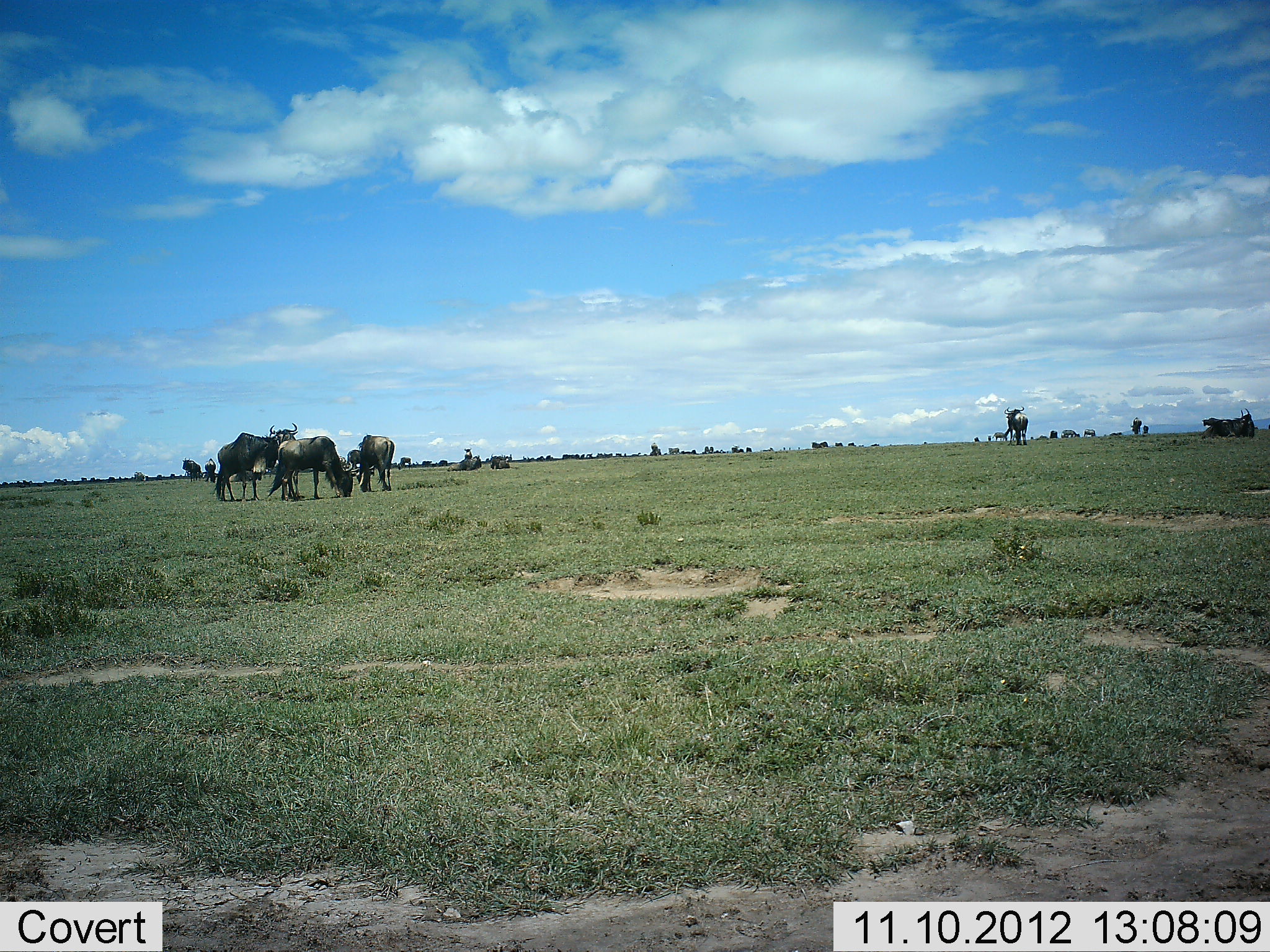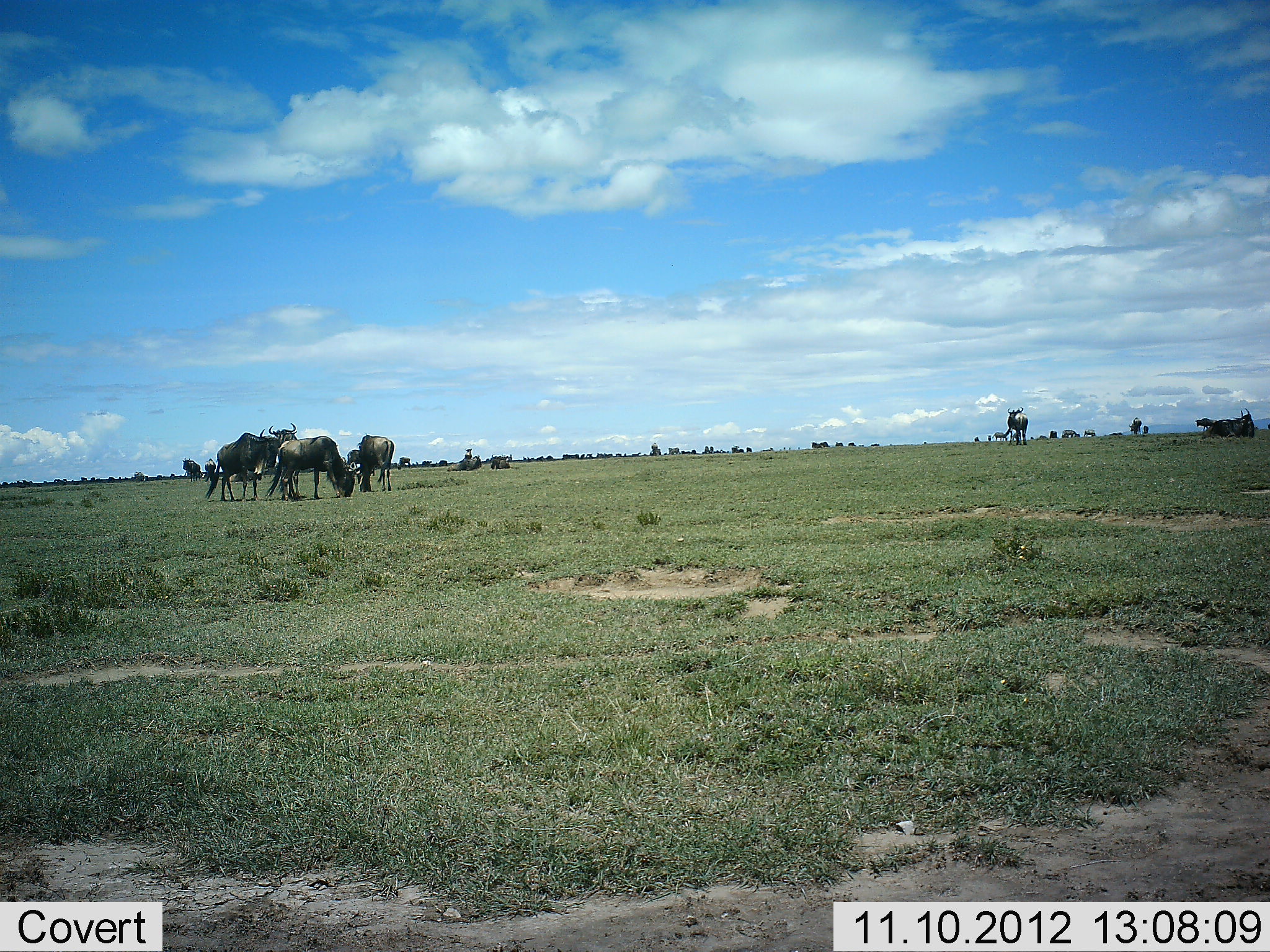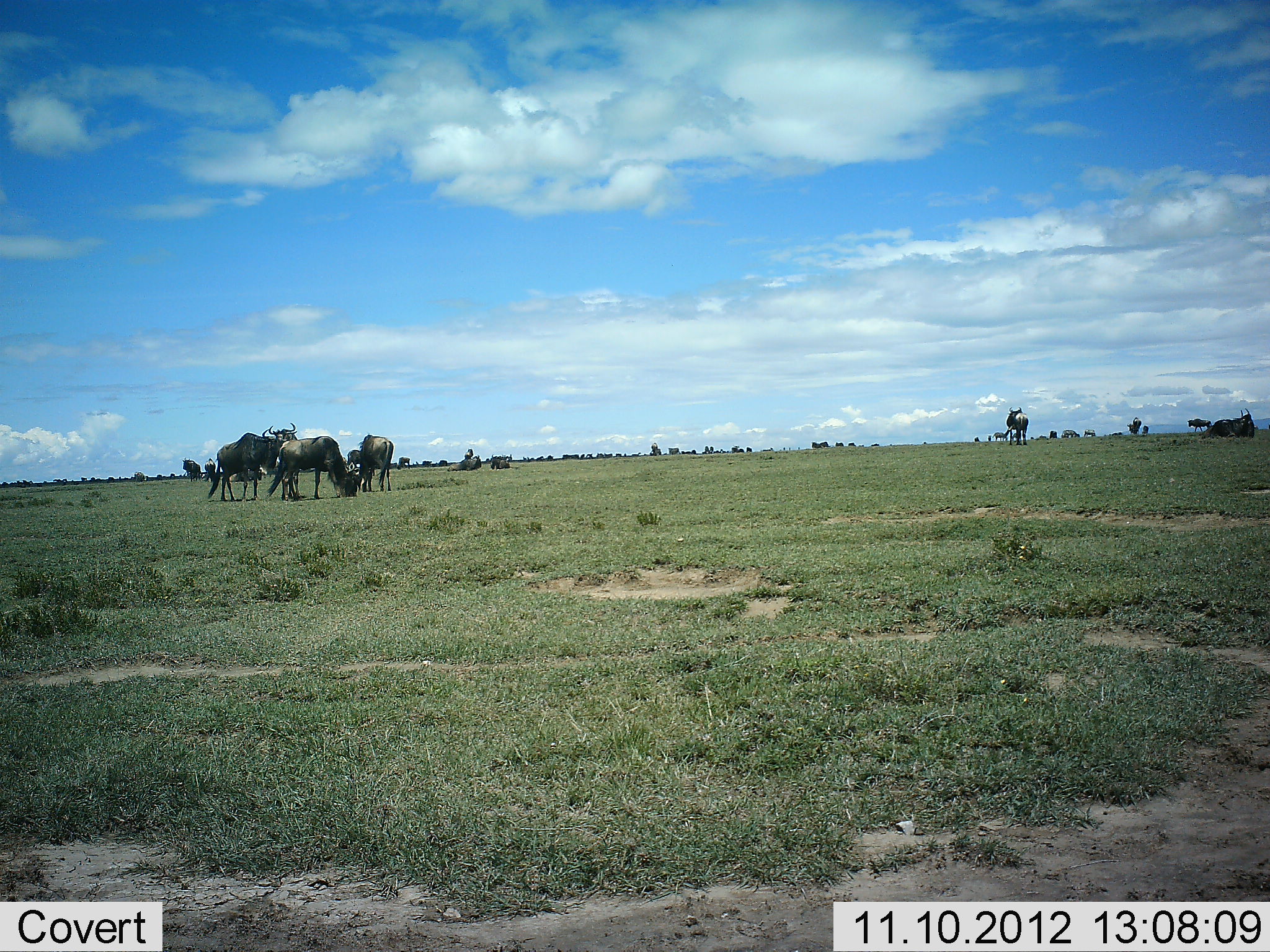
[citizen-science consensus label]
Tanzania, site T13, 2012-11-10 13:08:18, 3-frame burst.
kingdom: Animalia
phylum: Chordata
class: Mammalia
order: Artiodactyla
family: Bovidae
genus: Connochaetes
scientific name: Connochaetes taurinus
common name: blue wildebeest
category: wildebeest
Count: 11-50.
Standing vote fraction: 70%.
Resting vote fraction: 30%.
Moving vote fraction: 30%.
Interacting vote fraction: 10%.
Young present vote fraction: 0%.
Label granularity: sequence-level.